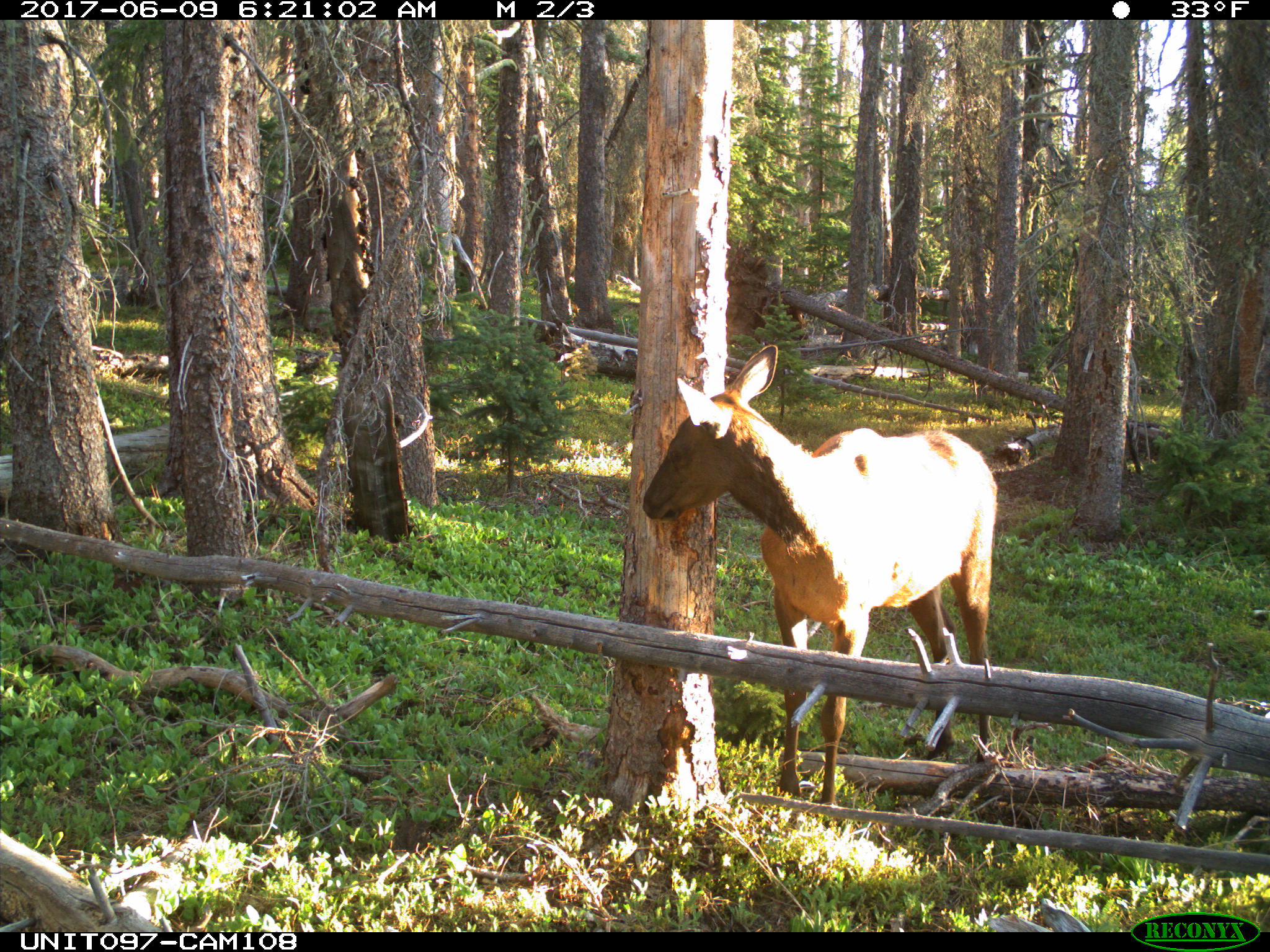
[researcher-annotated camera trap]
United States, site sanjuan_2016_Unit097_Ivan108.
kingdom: Animalia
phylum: Chordata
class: Mammalia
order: Artiodactyla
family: Cervidae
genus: Cervus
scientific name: Cervus elaphus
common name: red deer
Cervus elaphus (red deer).